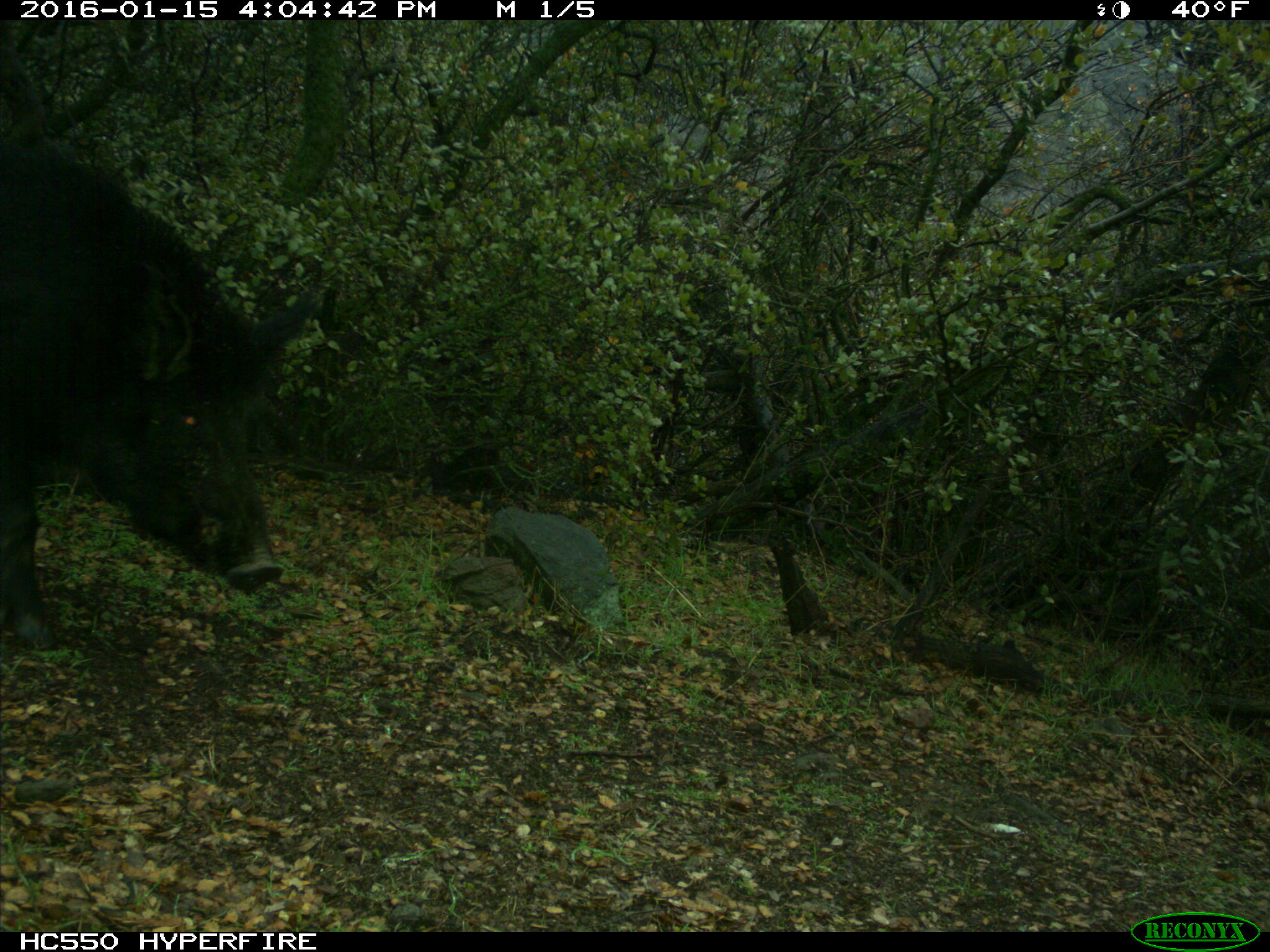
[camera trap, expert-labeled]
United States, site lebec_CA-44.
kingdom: Animalia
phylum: Chordata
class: Mammalia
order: Artiodactyla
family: Suidae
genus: Sus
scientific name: Sus scrofa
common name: wild boar